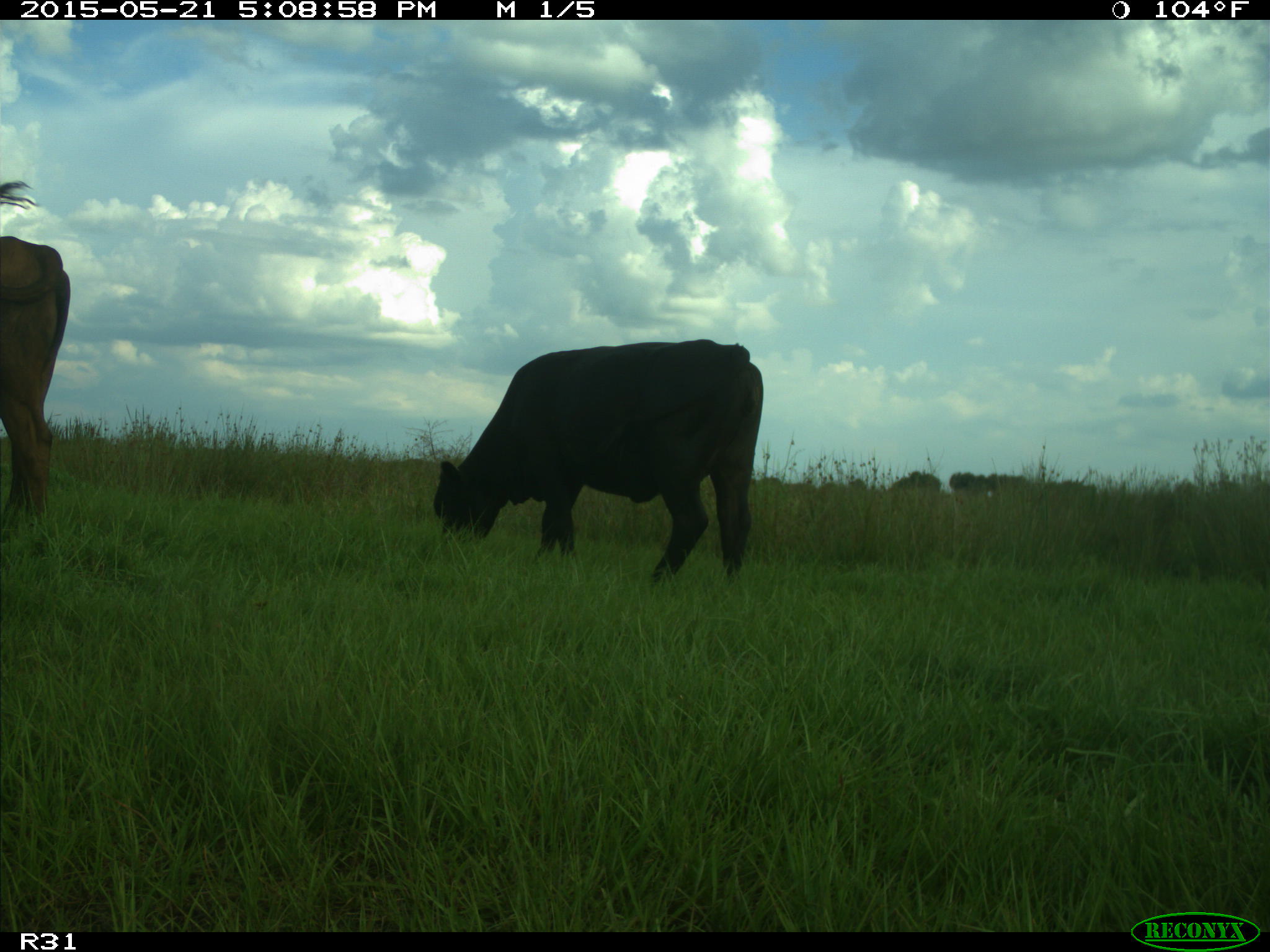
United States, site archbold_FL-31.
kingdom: Animalia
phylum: Chordata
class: Mammalia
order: Artiodactyla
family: Bovidae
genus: Bos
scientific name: Bos taurus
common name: domestic cow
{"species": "Bos taurus (domestic cow)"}